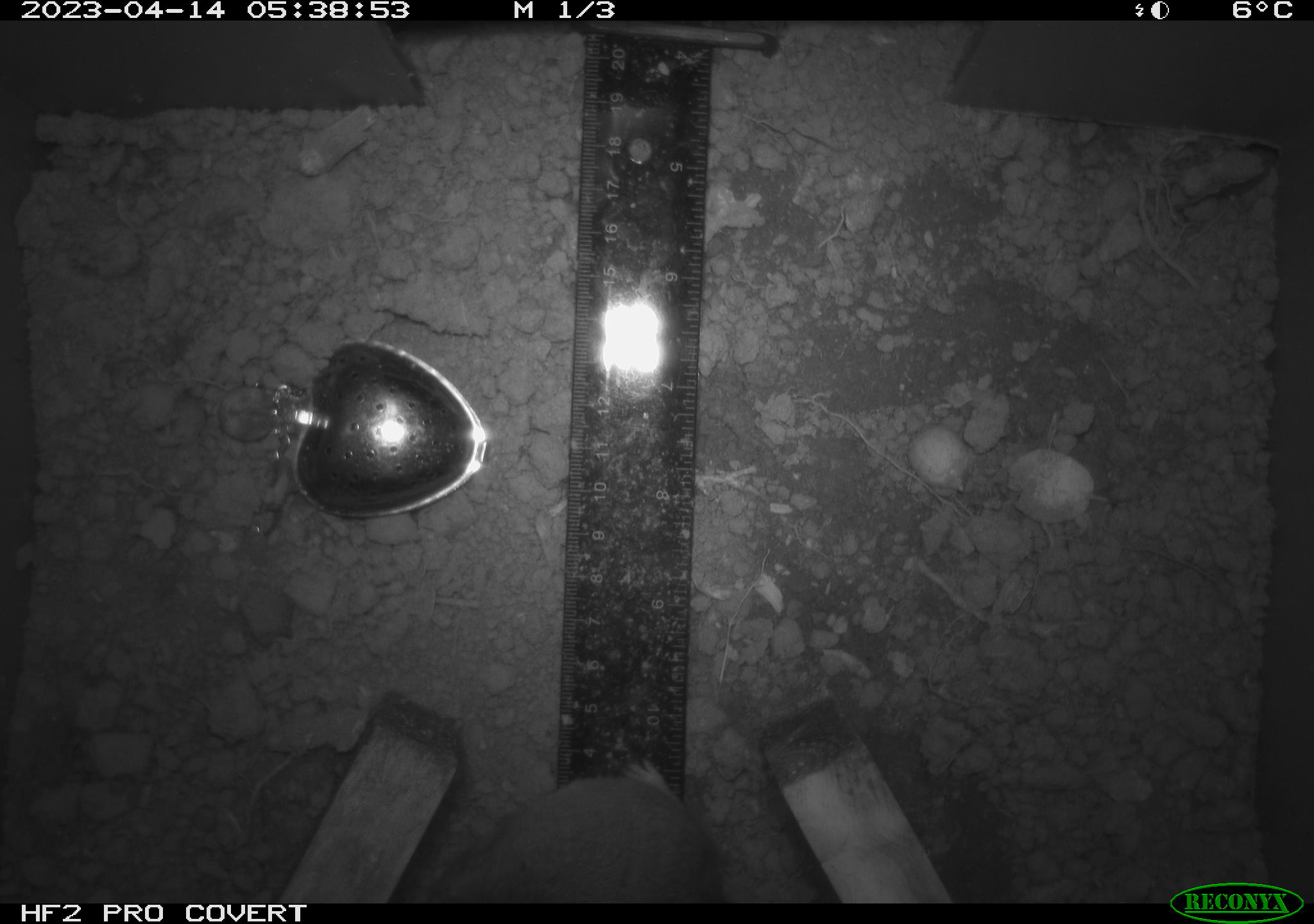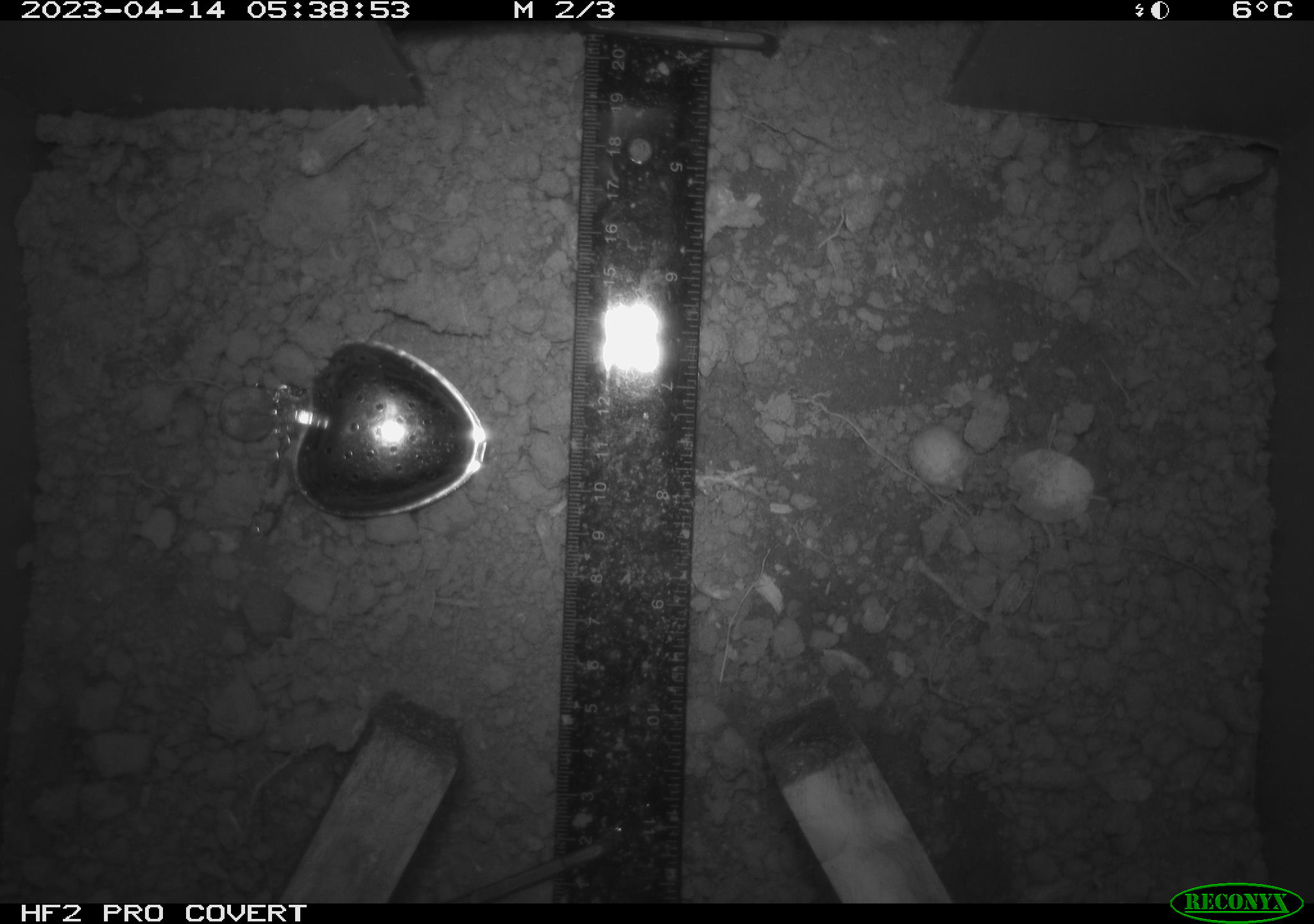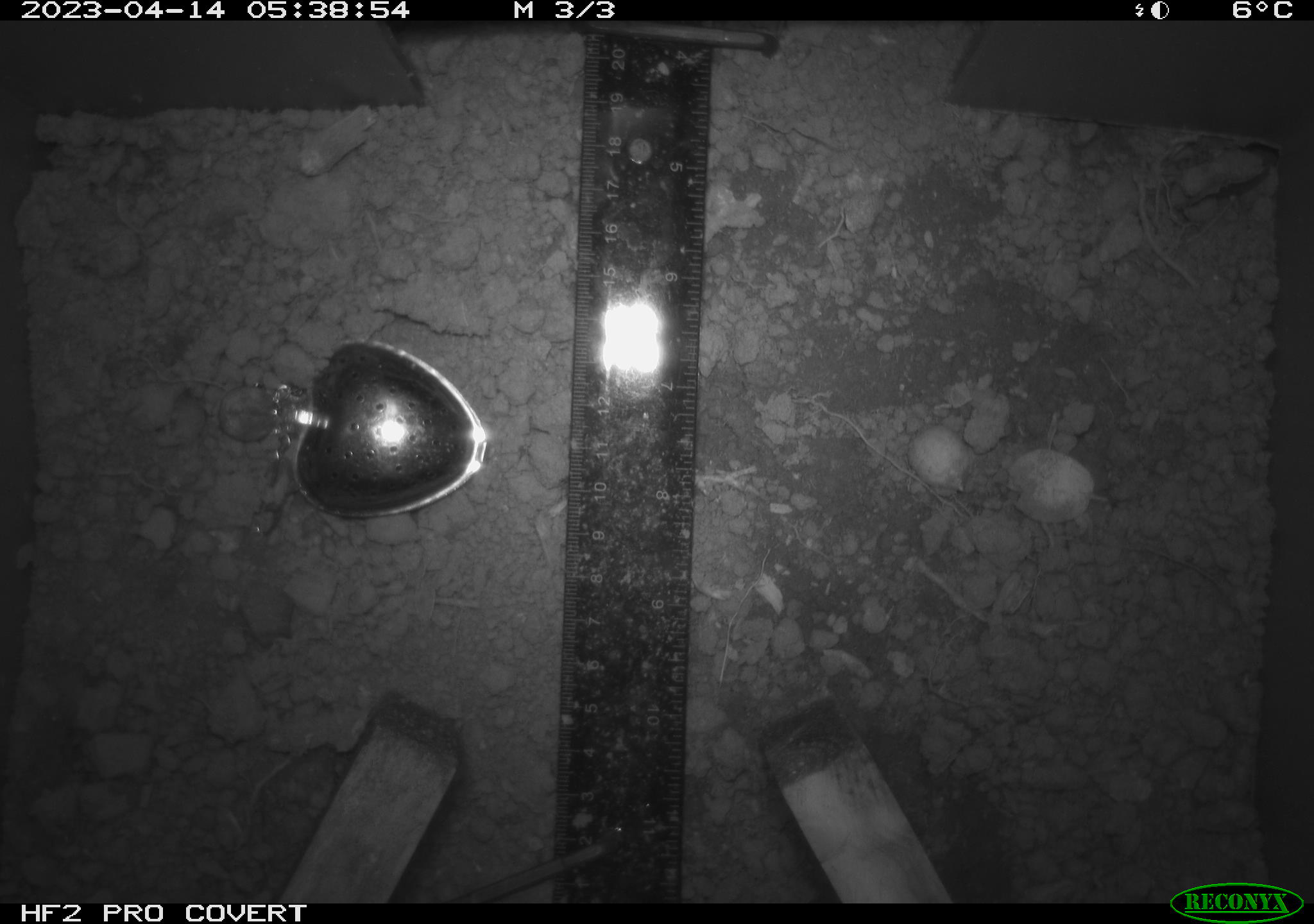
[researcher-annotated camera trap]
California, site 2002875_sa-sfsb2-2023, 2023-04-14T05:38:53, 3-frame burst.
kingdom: Animalia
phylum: Chordata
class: Mammalia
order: Rodentia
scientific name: Rodentia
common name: mouse species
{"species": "mouse species (Rodentia)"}